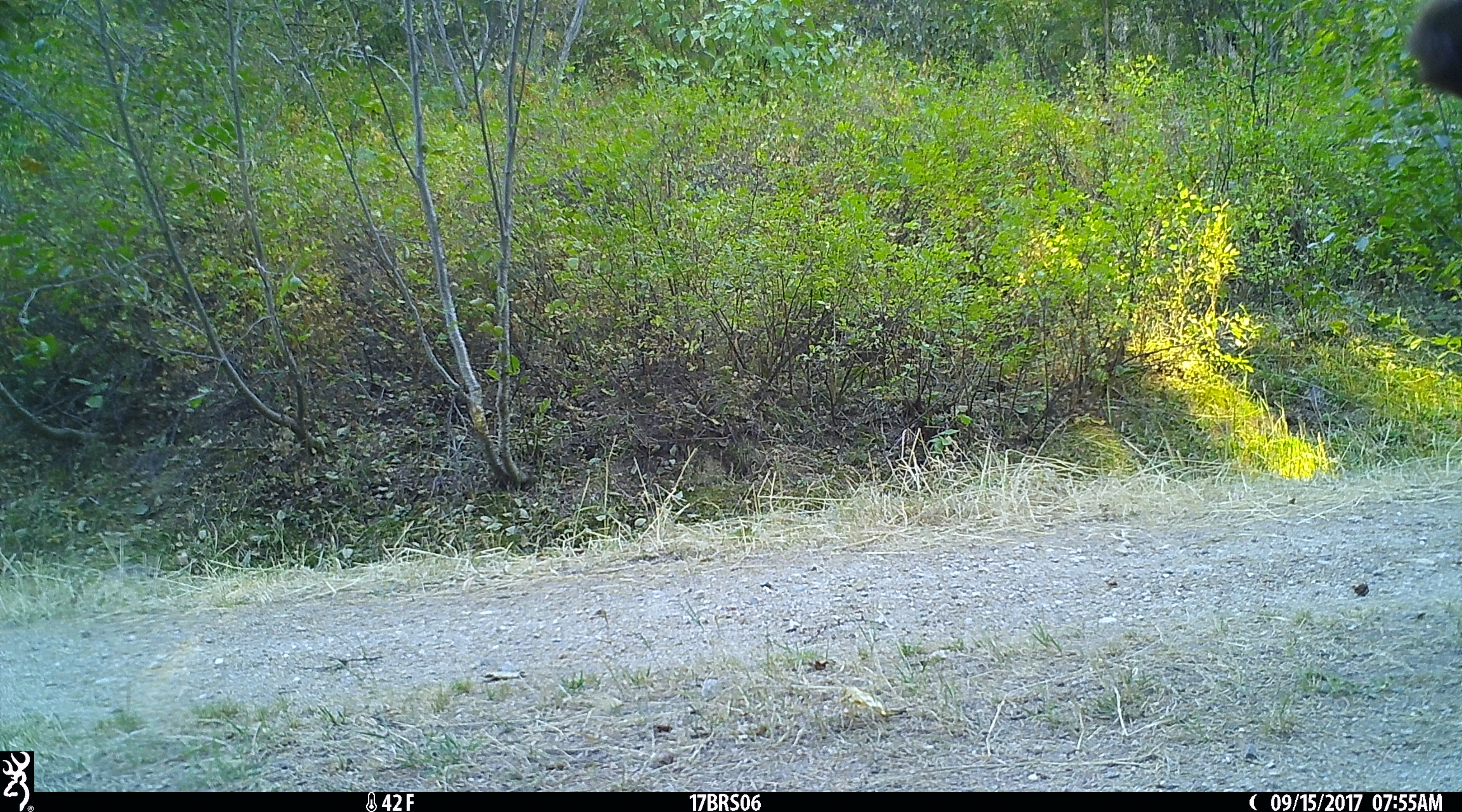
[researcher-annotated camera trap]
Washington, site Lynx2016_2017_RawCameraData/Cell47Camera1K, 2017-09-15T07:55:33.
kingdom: Animalia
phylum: Chordata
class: Mammalia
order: Artiodactyla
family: Bovidae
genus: Bos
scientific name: Bos taurus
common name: domestic cattle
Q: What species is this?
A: Domestic cattle (Bos taurus).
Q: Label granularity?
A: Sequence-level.